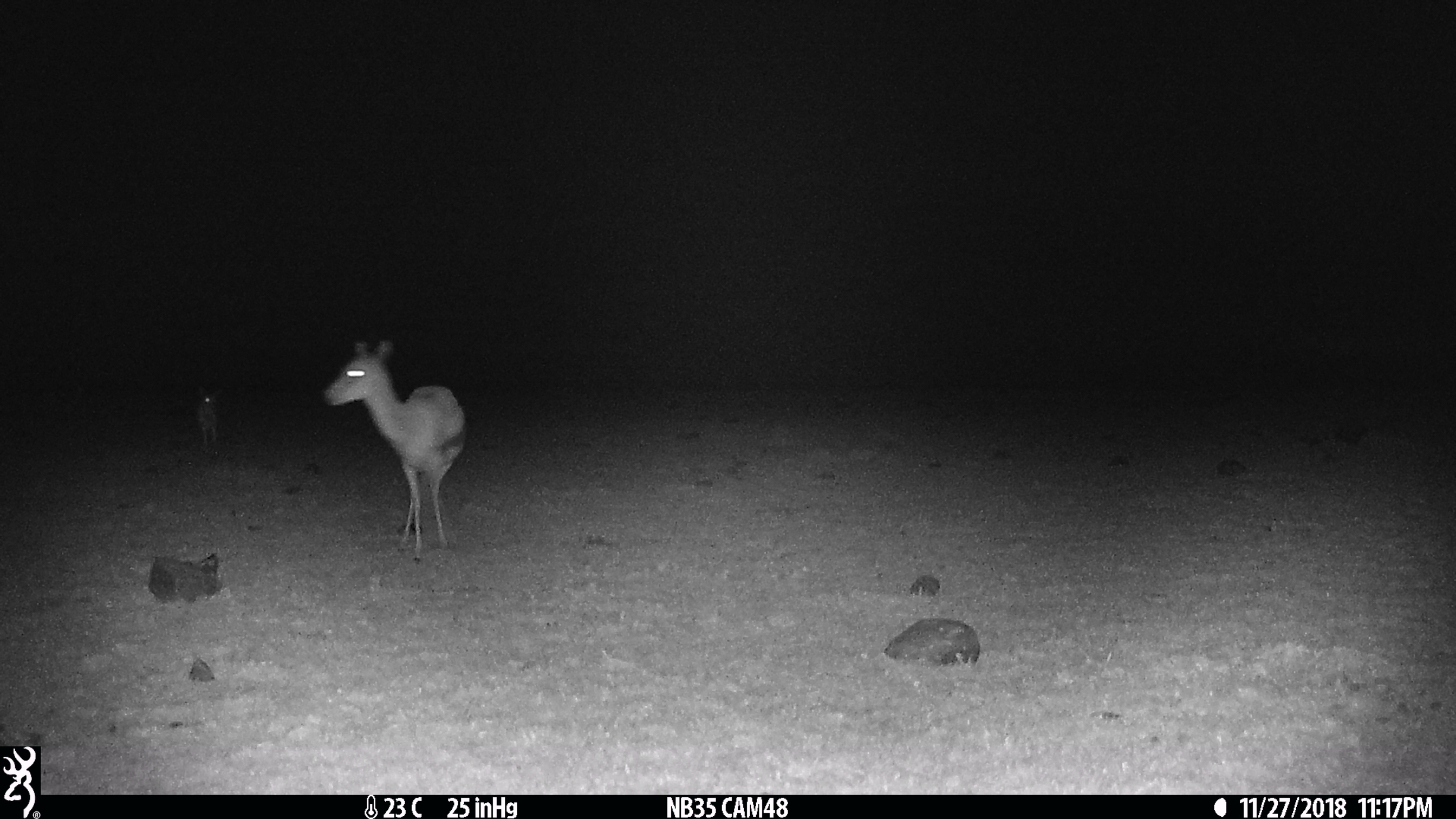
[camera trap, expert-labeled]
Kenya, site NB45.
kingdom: Animalia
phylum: Chordata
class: Mammalia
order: Artiodactyla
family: Bovidae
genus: Eudorcas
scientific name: Eudorcas thomsonii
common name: thomon's gazelle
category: gazelle thomsons